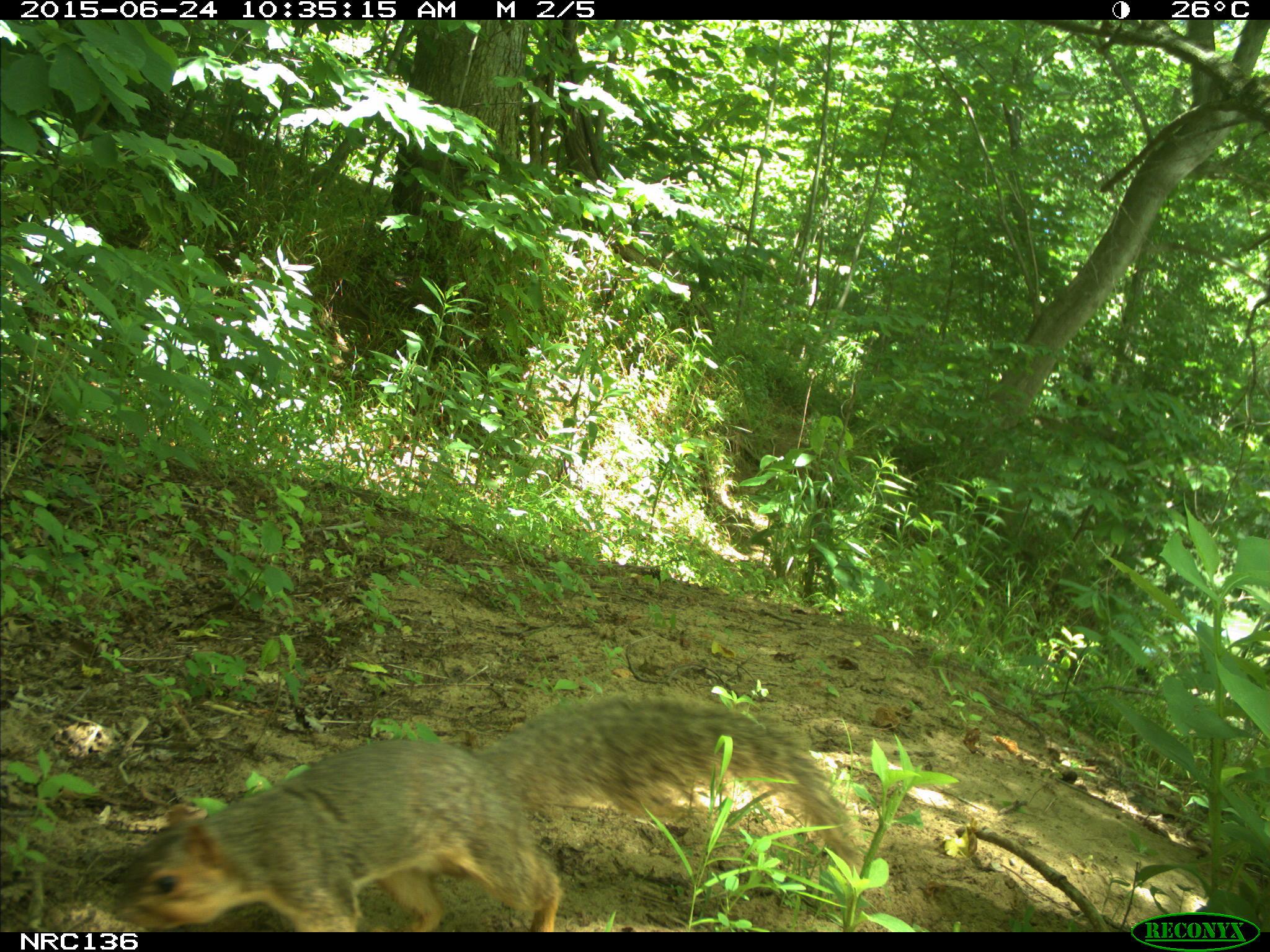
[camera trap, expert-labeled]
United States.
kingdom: Animalia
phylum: Chordata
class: Mammalia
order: Rodentia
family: Sciuridae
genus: Sciurus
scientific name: Sciurus niger cinereus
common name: eastern fox squirrel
Eastern Fox Squirrel (Sciurus niger cinereus).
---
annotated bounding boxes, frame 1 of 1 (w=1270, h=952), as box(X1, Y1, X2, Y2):
Eastern Fox Squirrel: box(108, 678, 869, 935)